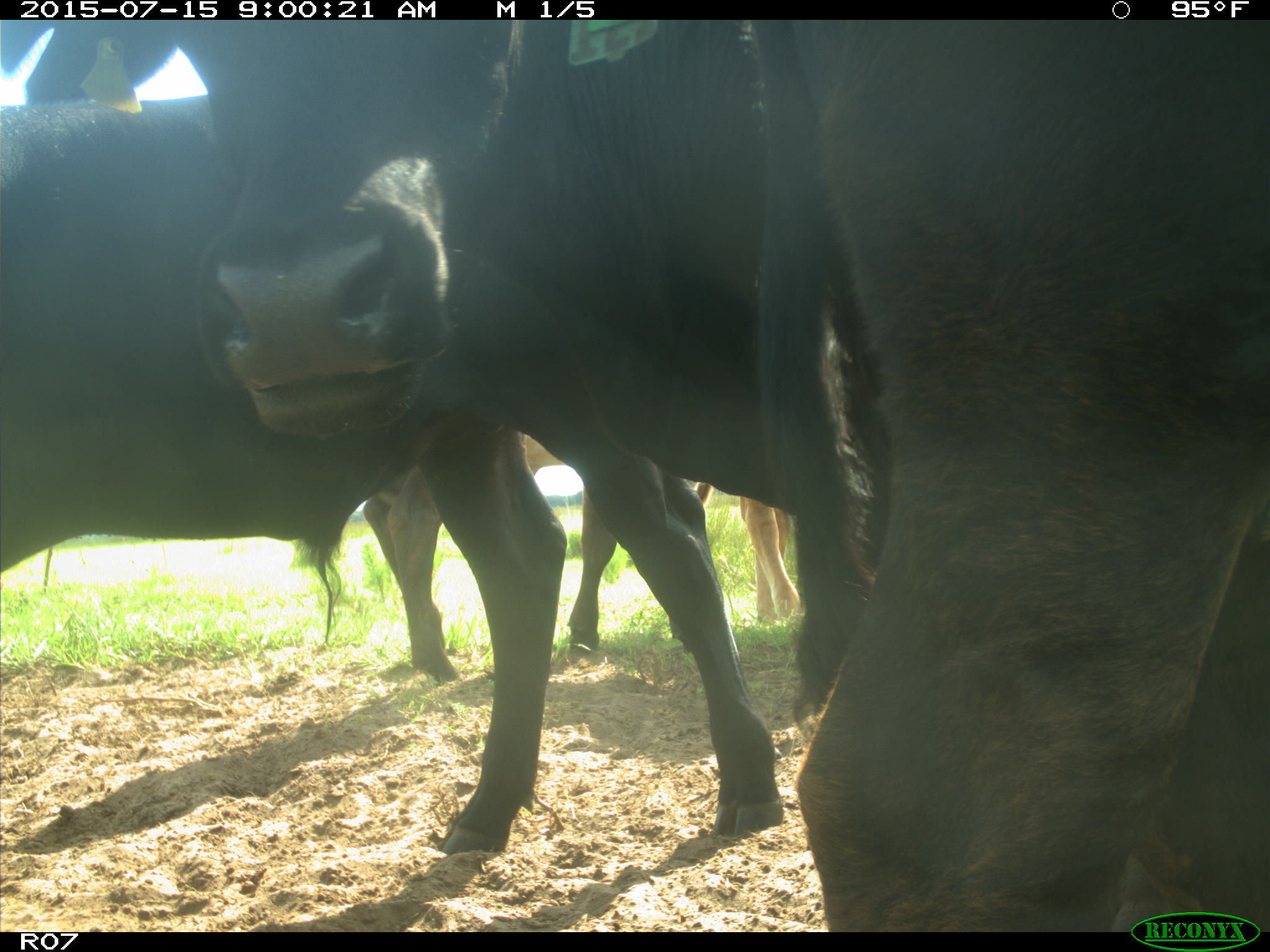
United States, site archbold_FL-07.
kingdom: Animalia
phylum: Chordata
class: Mammalia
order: Artiodactyla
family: Bovidae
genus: Bos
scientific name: Bos taurus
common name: domestic cow